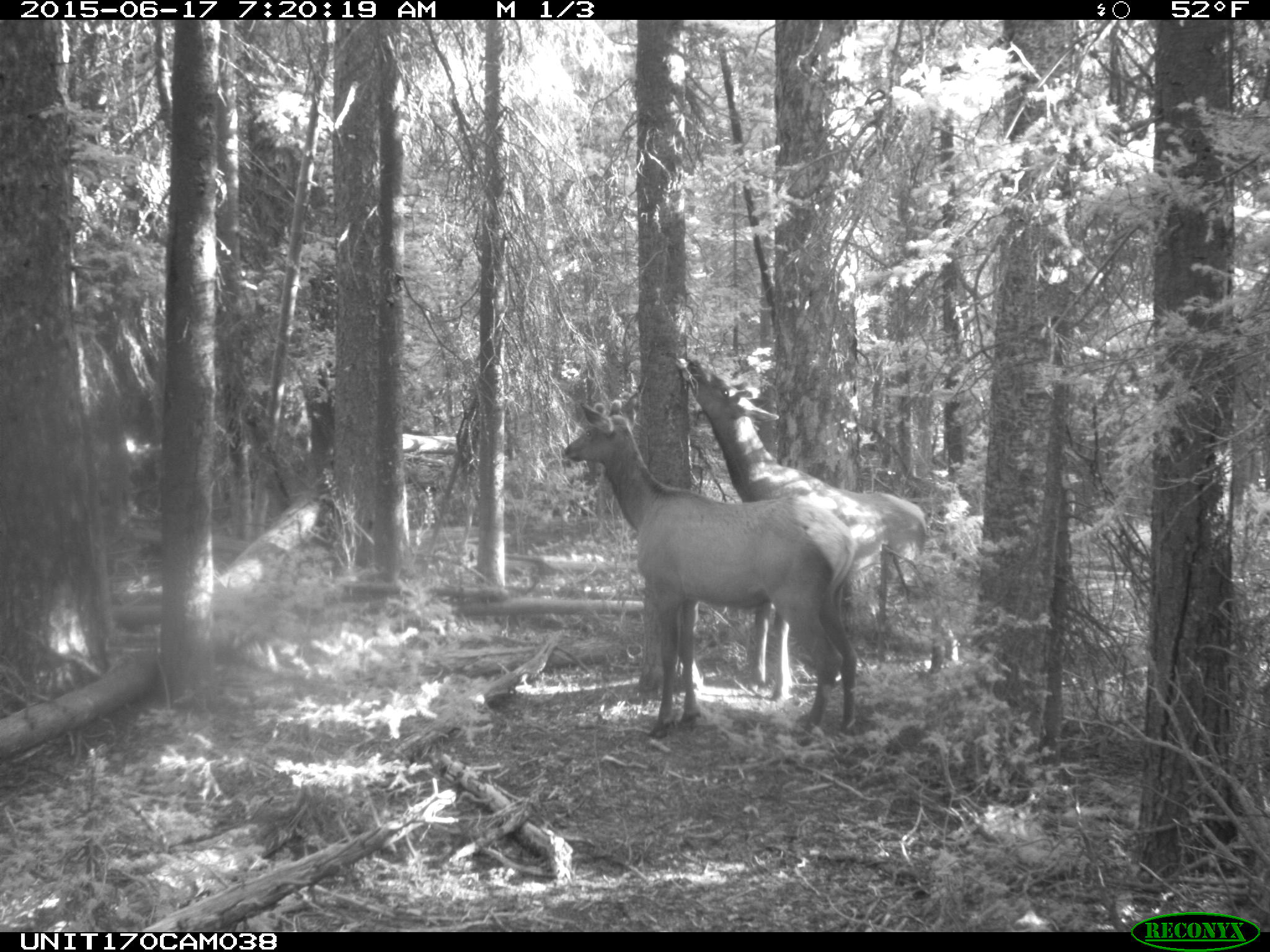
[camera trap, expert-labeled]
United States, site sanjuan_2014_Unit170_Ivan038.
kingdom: Animalia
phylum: Chordata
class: Mammalia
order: Artiodactyla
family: Cervidae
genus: Cervus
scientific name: Cervus elaphus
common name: red deer